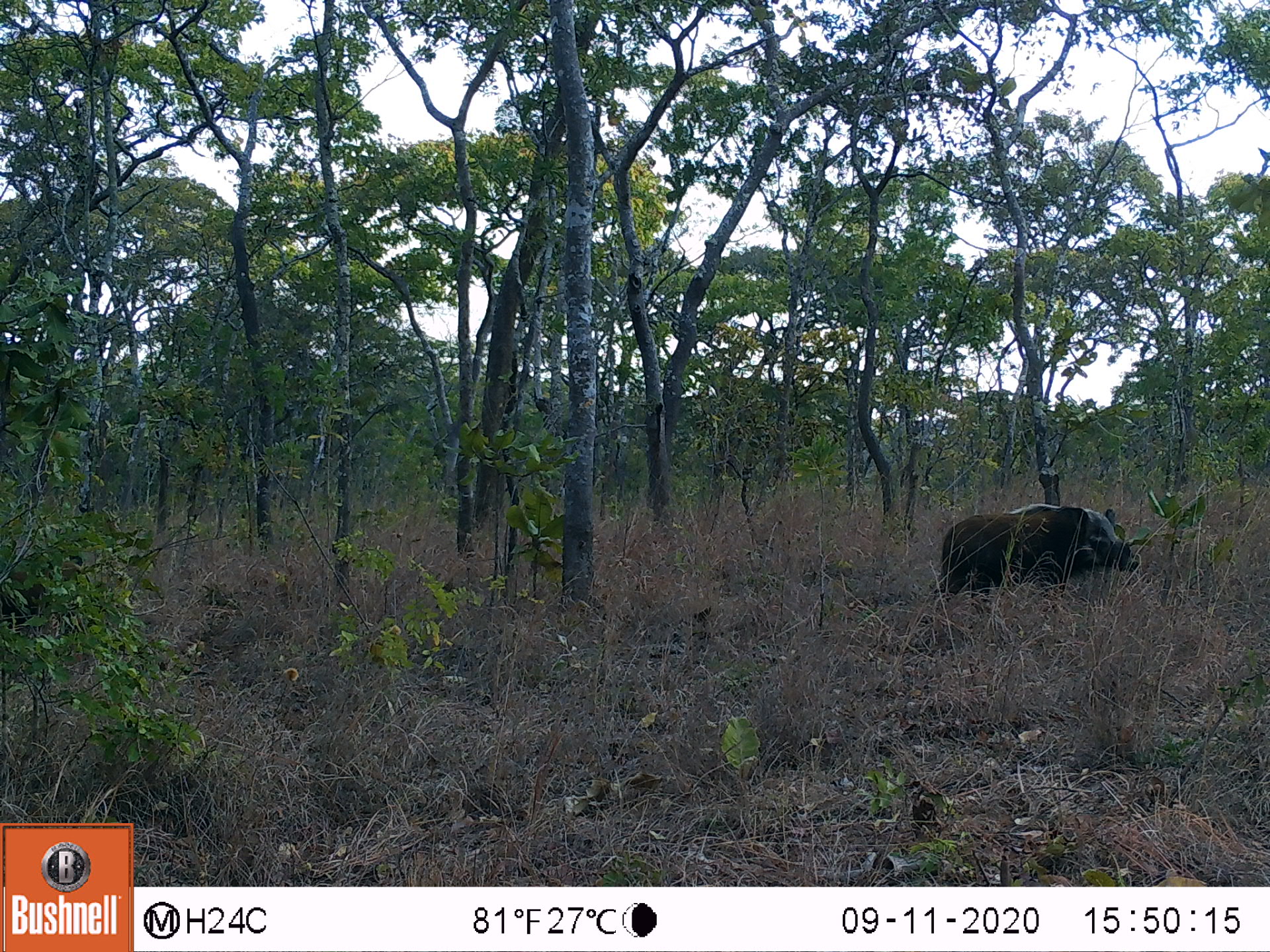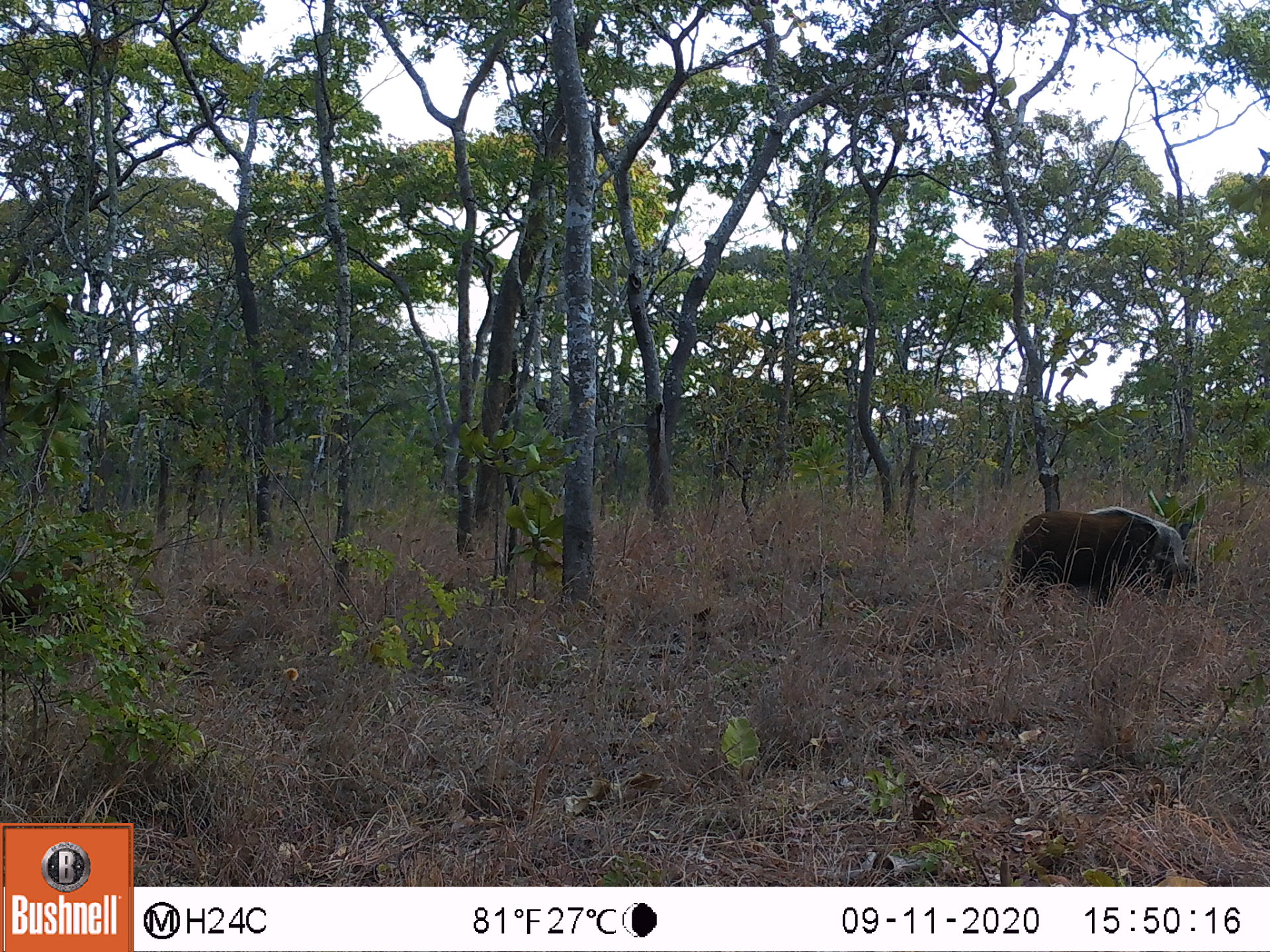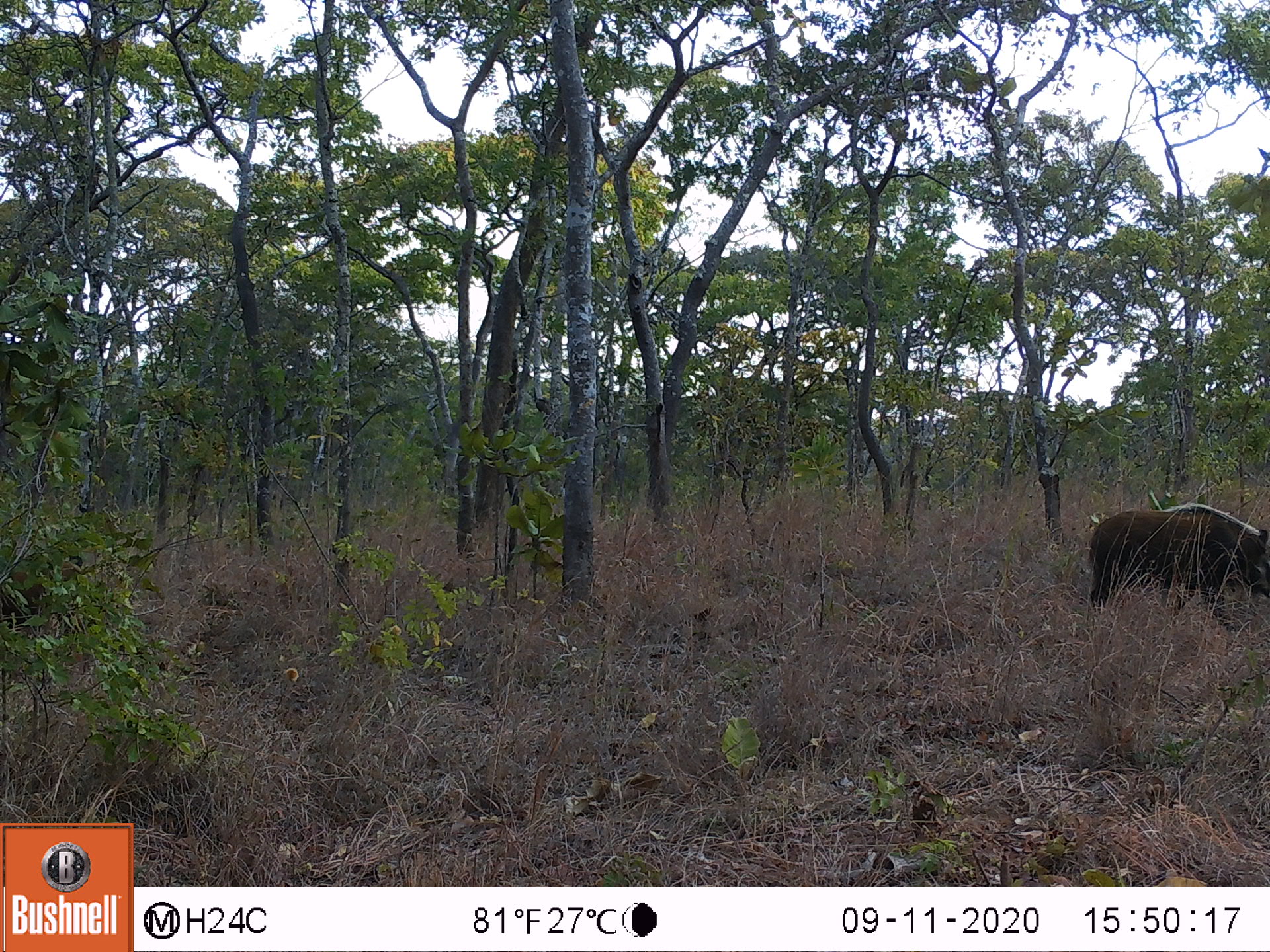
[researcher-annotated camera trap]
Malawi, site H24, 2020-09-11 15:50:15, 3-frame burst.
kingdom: Animalia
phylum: Chordata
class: Mammalia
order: Artiodactyla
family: Suidae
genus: Potamochoerus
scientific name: Potamochoerus larvatus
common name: bushpig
Bushpig (Potamochoerus larvatus), count 1.